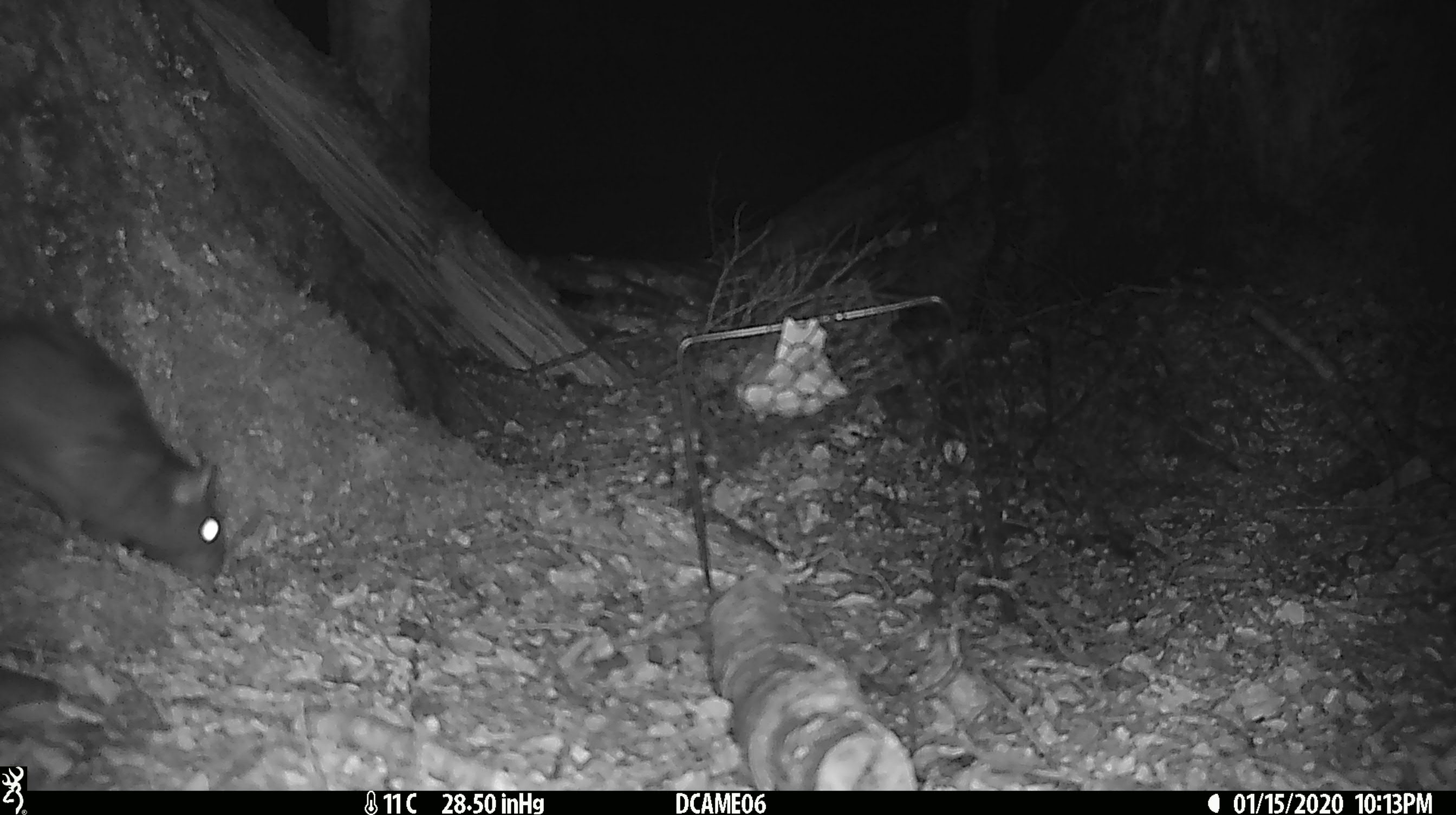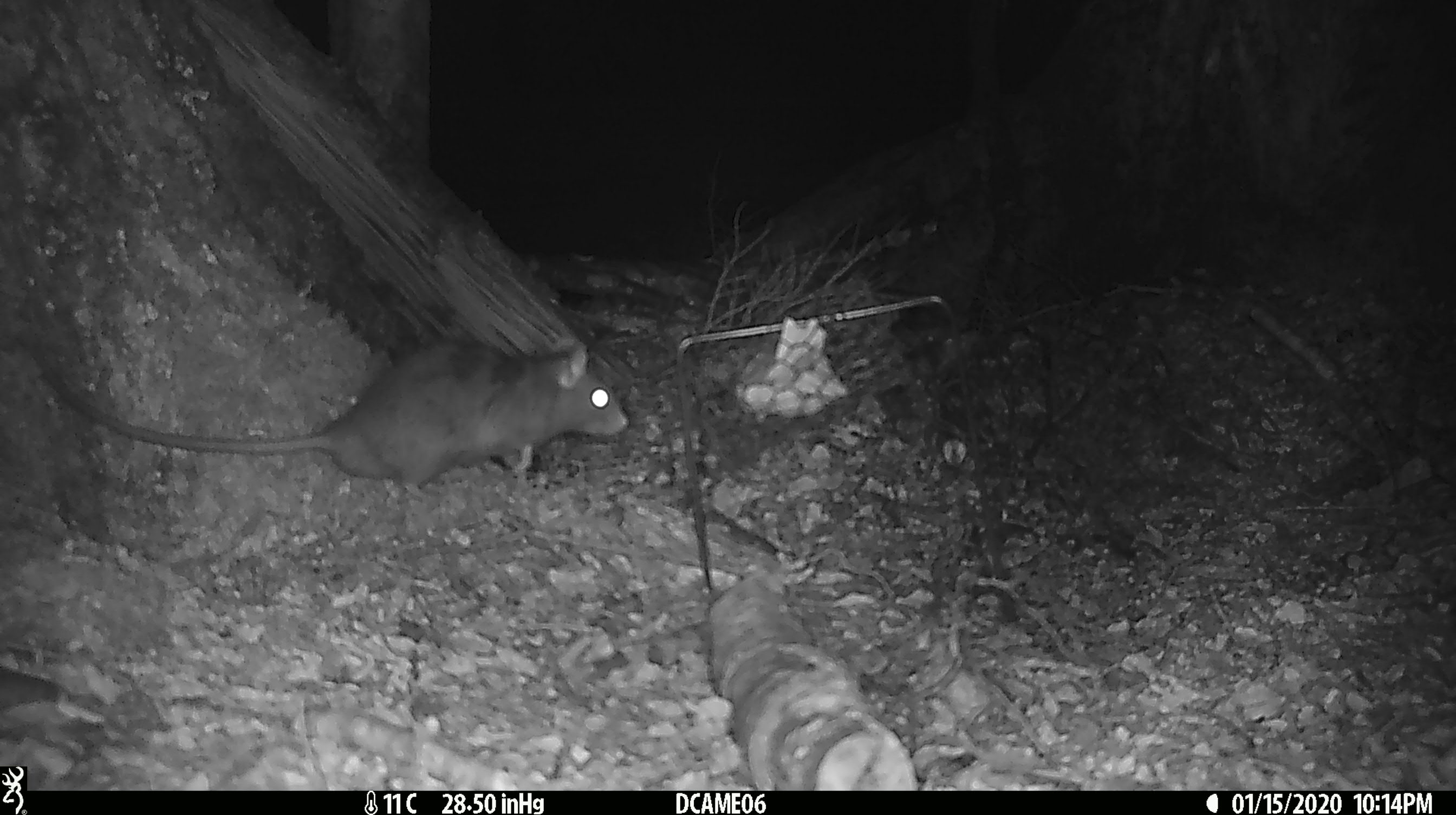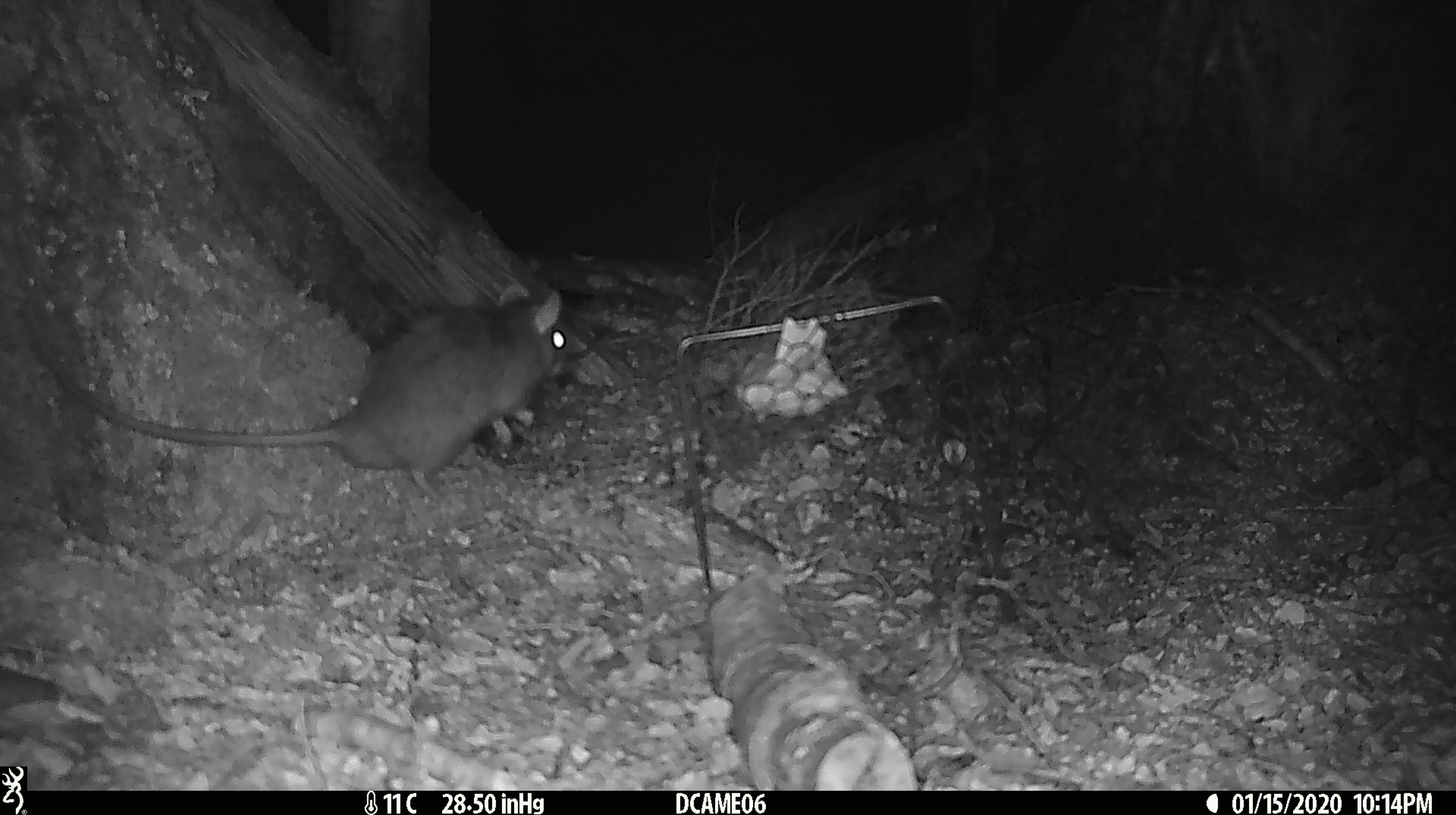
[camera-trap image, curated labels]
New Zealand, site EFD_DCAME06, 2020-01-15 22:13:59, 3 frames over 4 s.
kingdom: Animalia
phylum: Chordata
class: Mammalia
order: Rodentia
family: Muridae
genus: Rattus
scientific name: Rattus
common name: rat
Rat (Rattus).